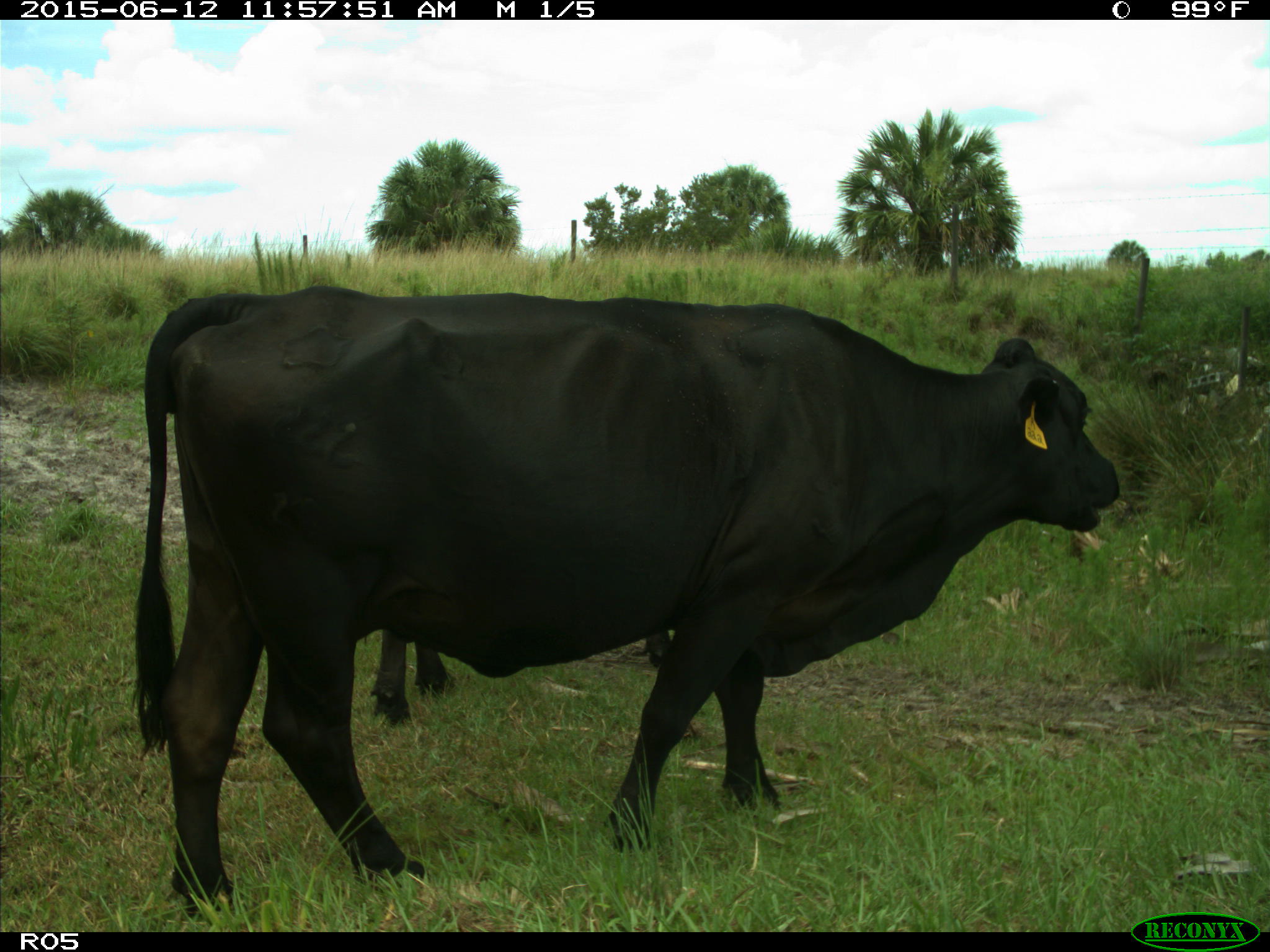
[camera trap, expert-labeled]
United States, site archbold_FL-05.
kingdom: Animalia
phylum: Chordata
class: Mammalia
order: Artiodactyla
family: Bovidae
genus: Bos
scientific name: Bos taurus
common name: domestic cow